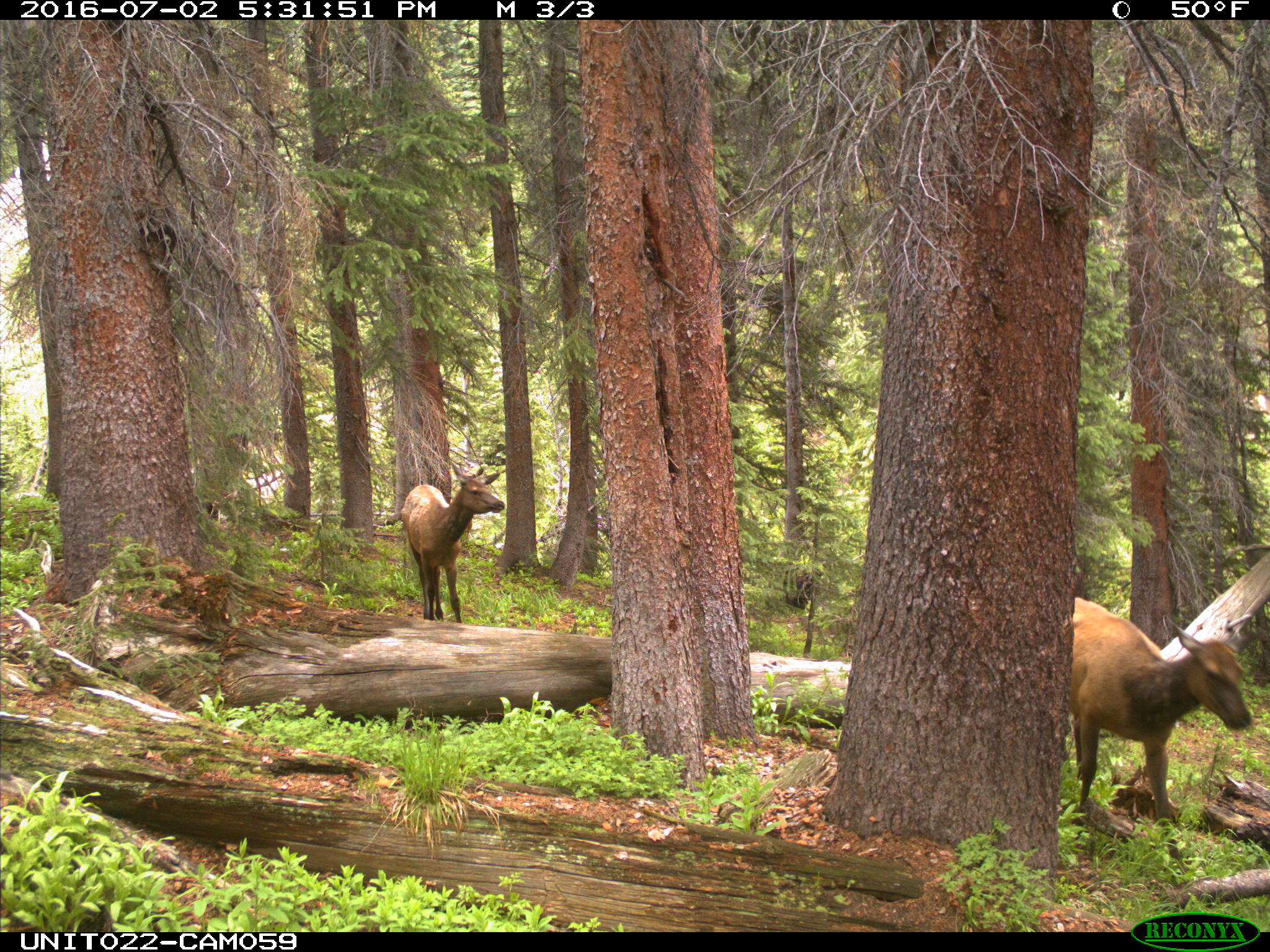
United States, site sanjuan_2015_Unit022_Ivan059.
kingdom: Animalia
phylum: Chordata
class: Mammalia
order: Artiodactyla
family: Cervidae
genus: Cervus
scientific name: Cervus elaphus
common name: red deer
Cervus elaphus (red deer).